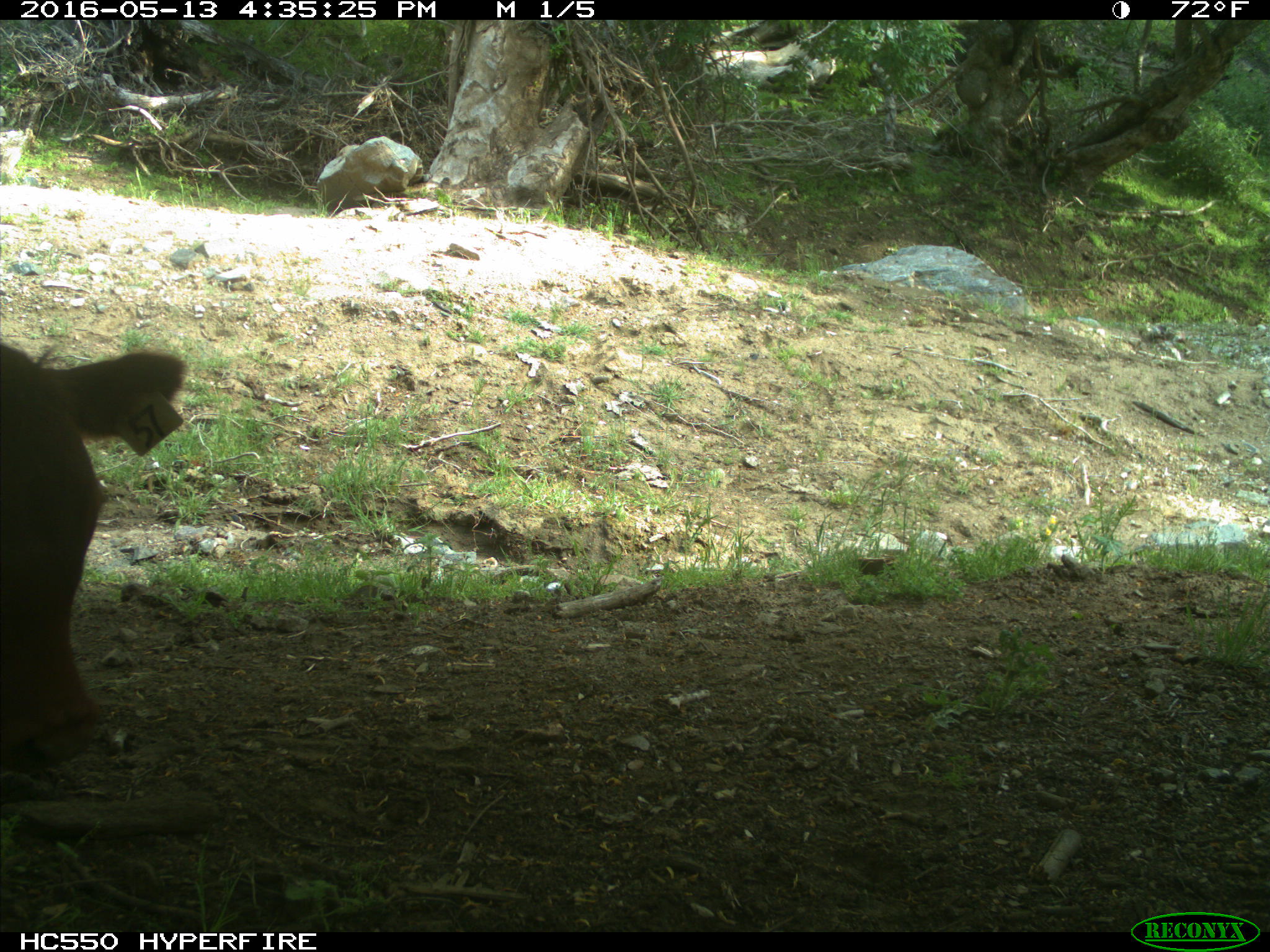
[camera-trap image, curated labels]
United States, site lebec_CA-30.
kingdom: Animalia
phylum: Chordata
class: Mammalia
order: Artiodactyla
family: Bovidae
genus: Bos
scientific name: Bos taurus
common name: domestic cow